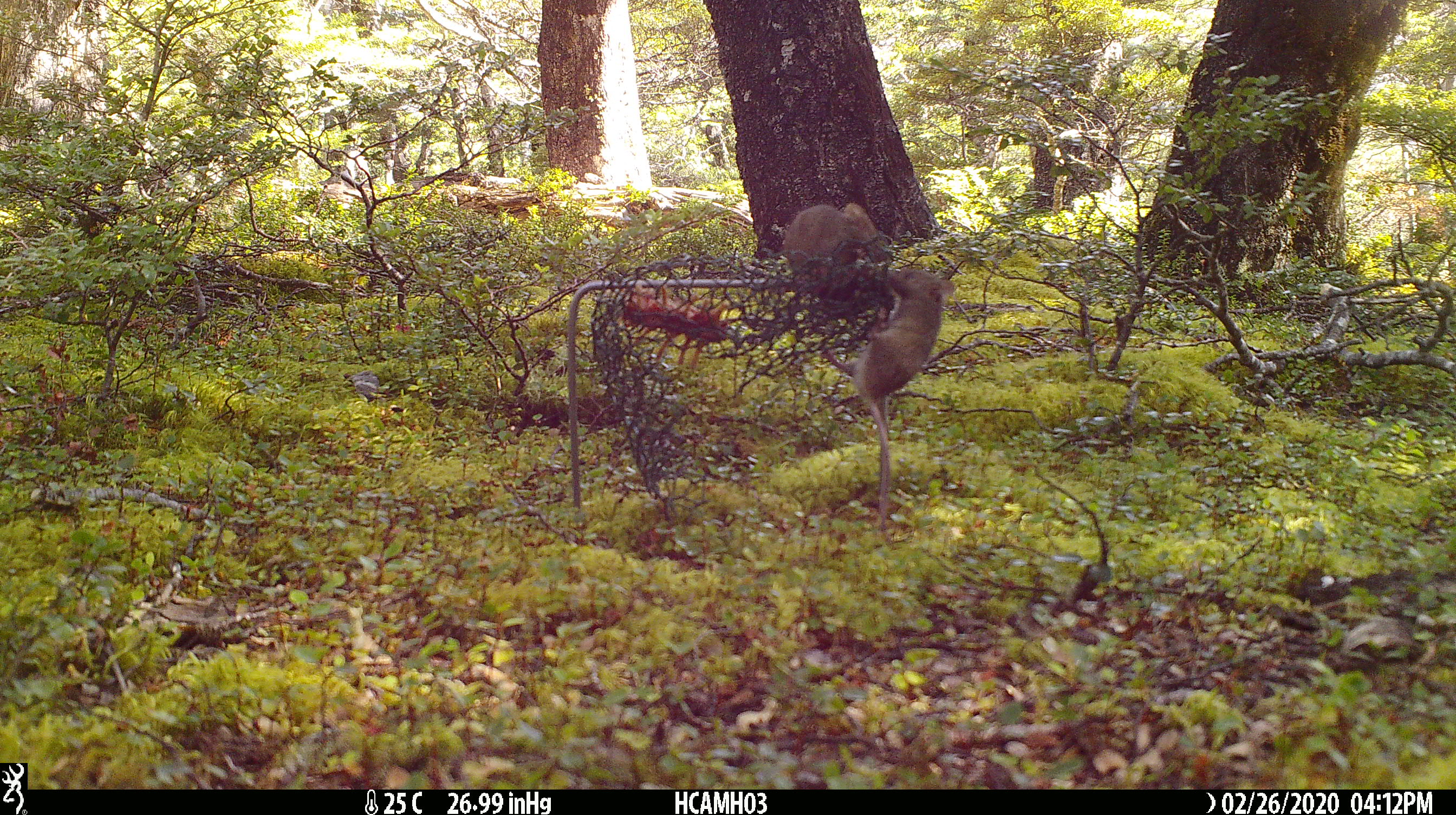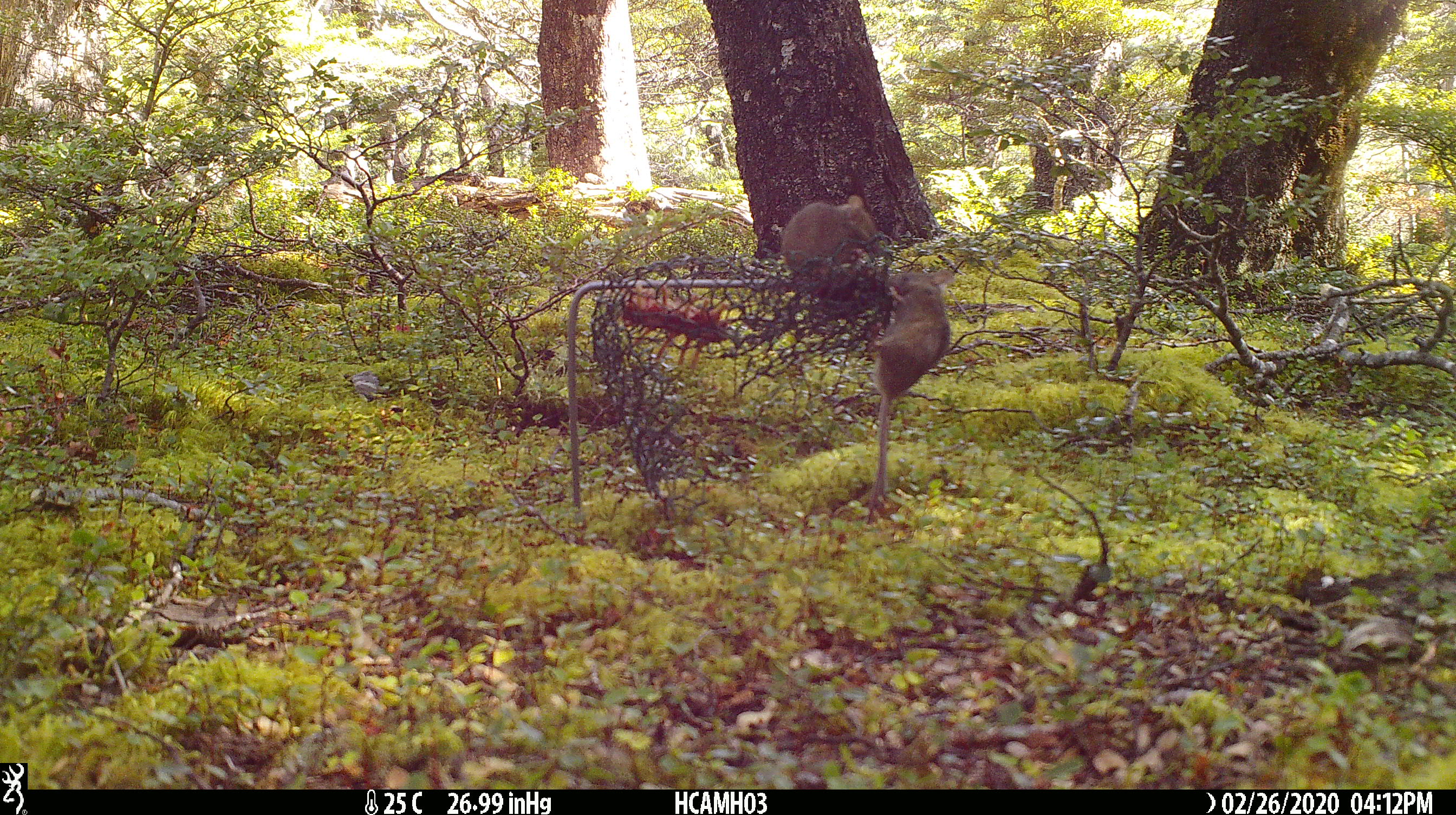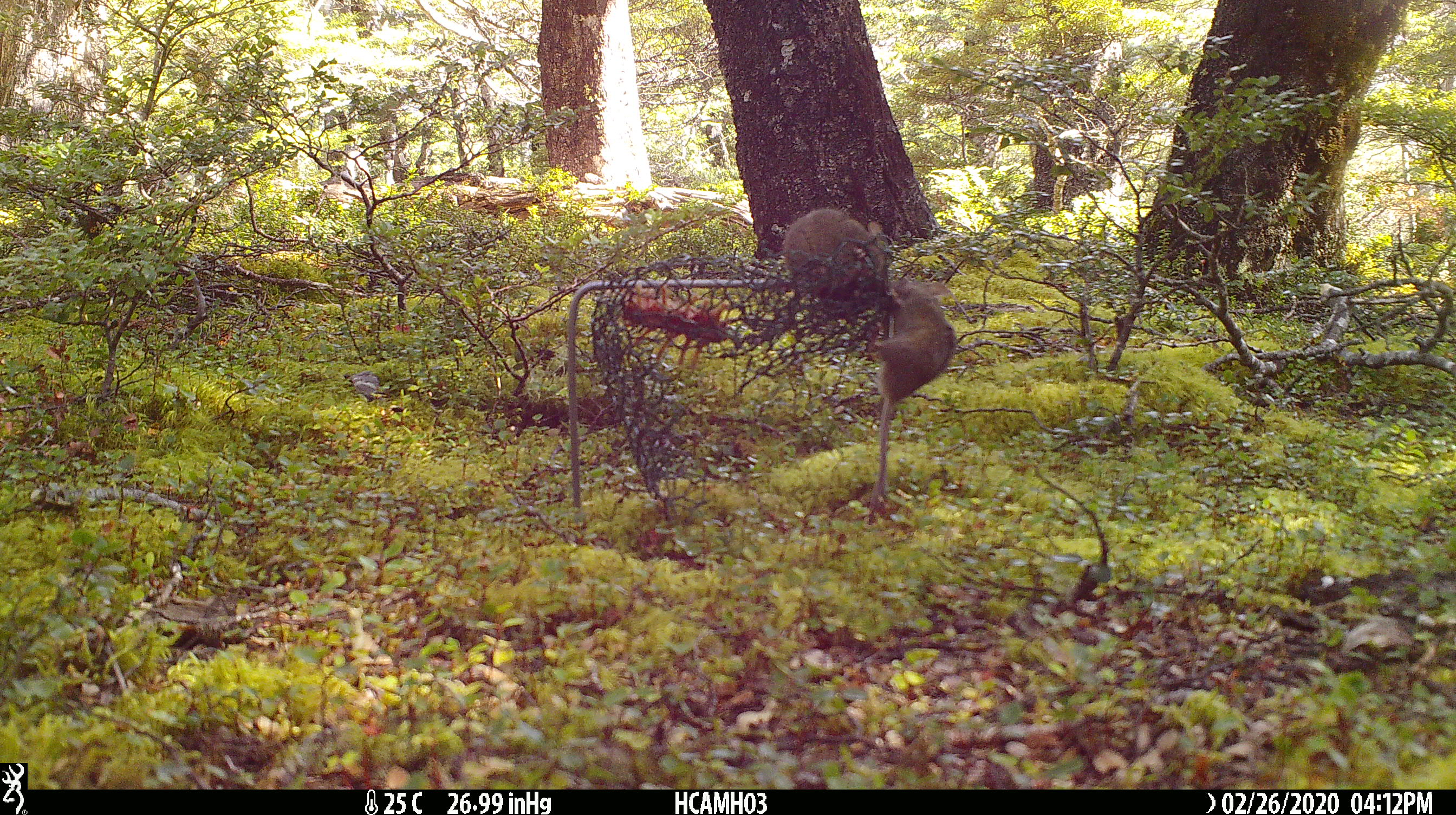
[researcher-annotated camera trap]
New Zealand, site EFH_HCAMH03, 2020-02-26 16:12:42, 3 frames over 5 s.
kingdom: Animalia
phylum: Chordata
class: Mammalia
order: Rodentia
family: Muridae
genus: Mus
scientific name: Mus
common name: mouse